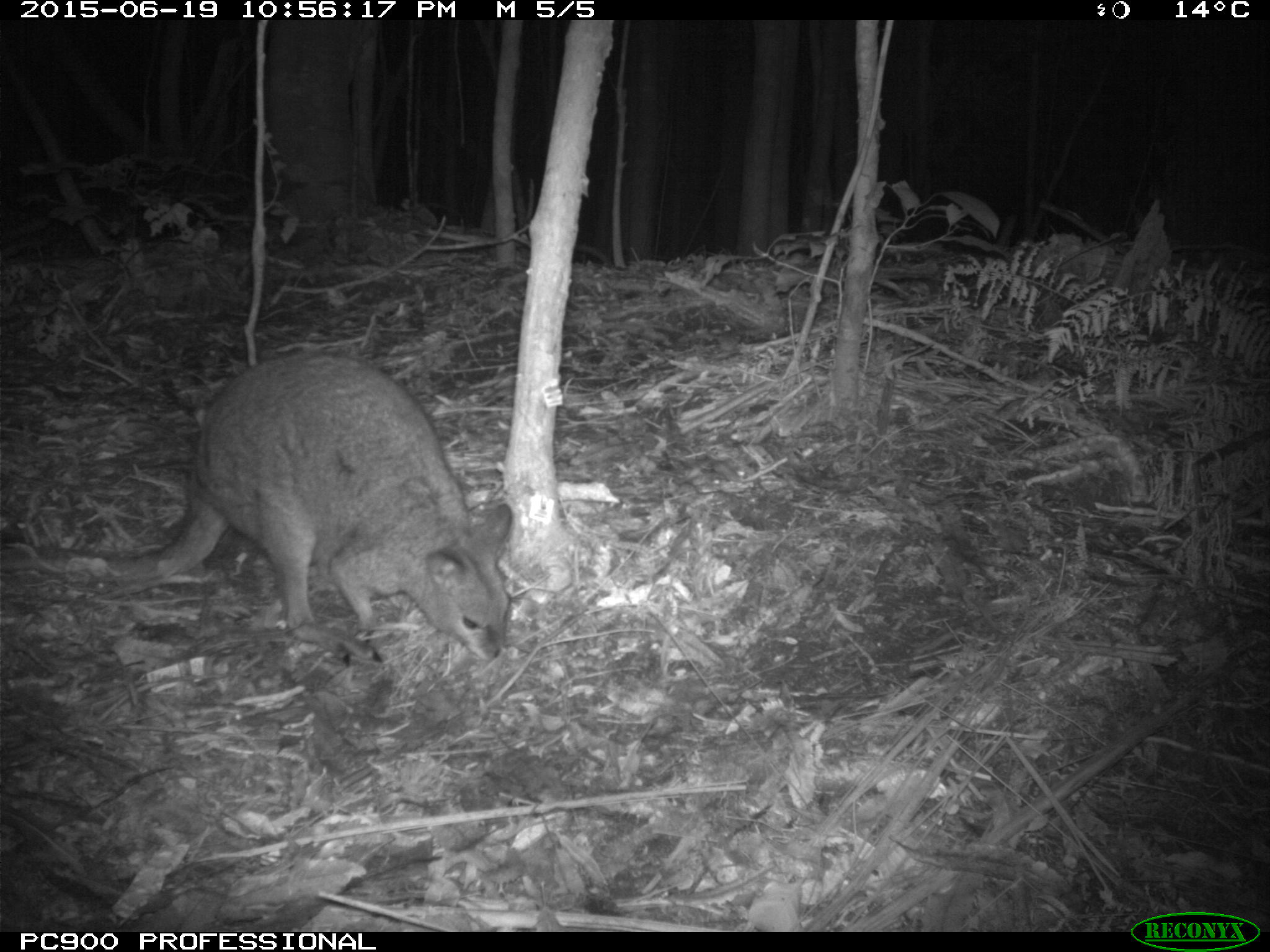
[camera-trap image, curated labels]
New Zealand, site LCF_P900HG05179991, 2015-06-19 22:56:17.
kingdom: Animalia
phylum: Chordata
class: Mammalia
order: Diprotodontia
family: Macropodidae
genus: Notamacropus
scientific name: Notamacropus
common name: wallaby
Wallaby (Notamacropus).